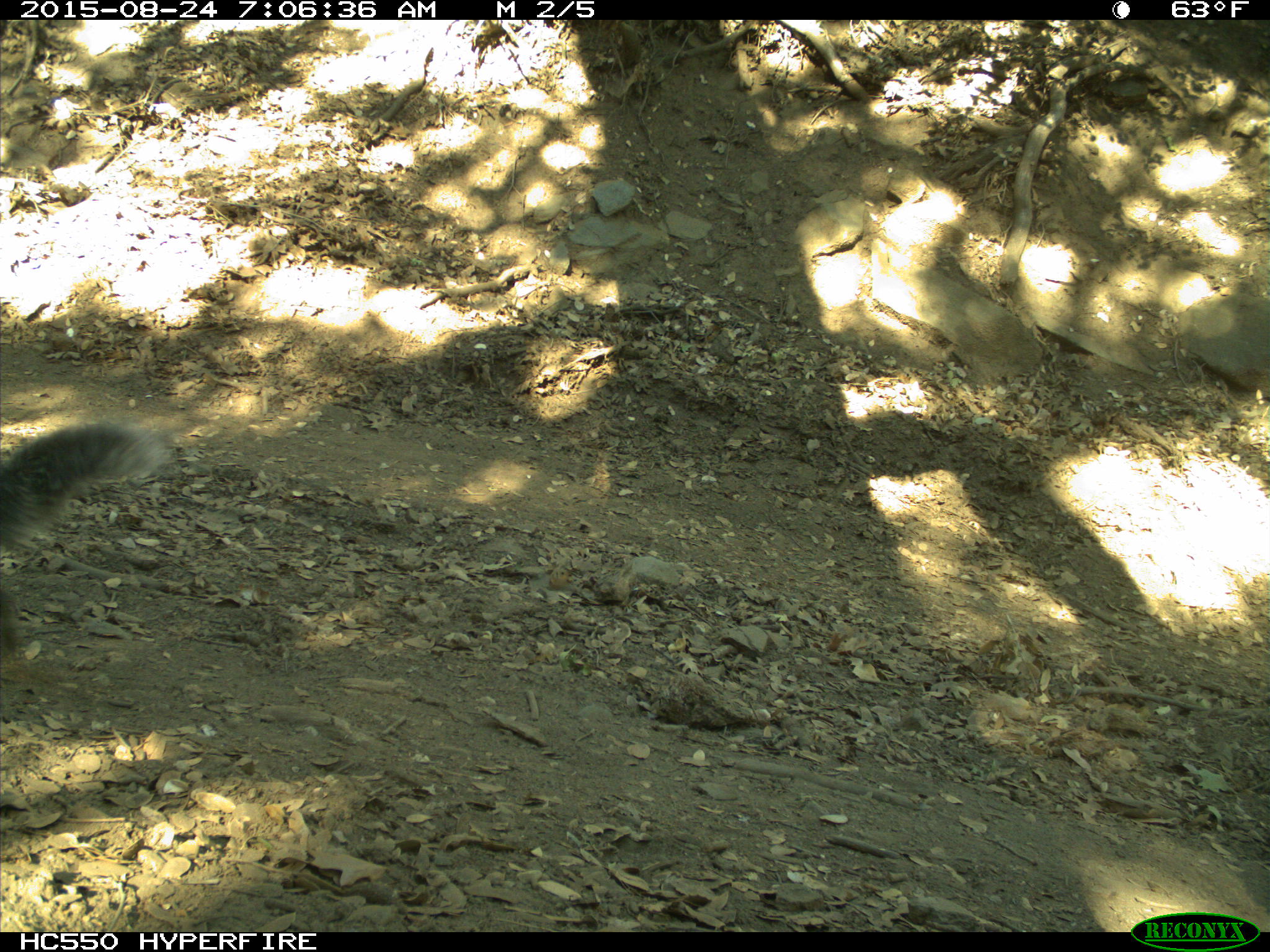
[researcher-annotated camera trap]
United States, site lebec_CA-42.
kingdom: Animalia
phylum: Chordata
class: Mammalia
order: Rodentia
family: Sciuridae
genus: Sciurus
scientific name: Sciurus carolinensis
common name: eastern gray squirrel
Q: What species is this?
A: Sciurus carolinensis (eastern gray squirrel).